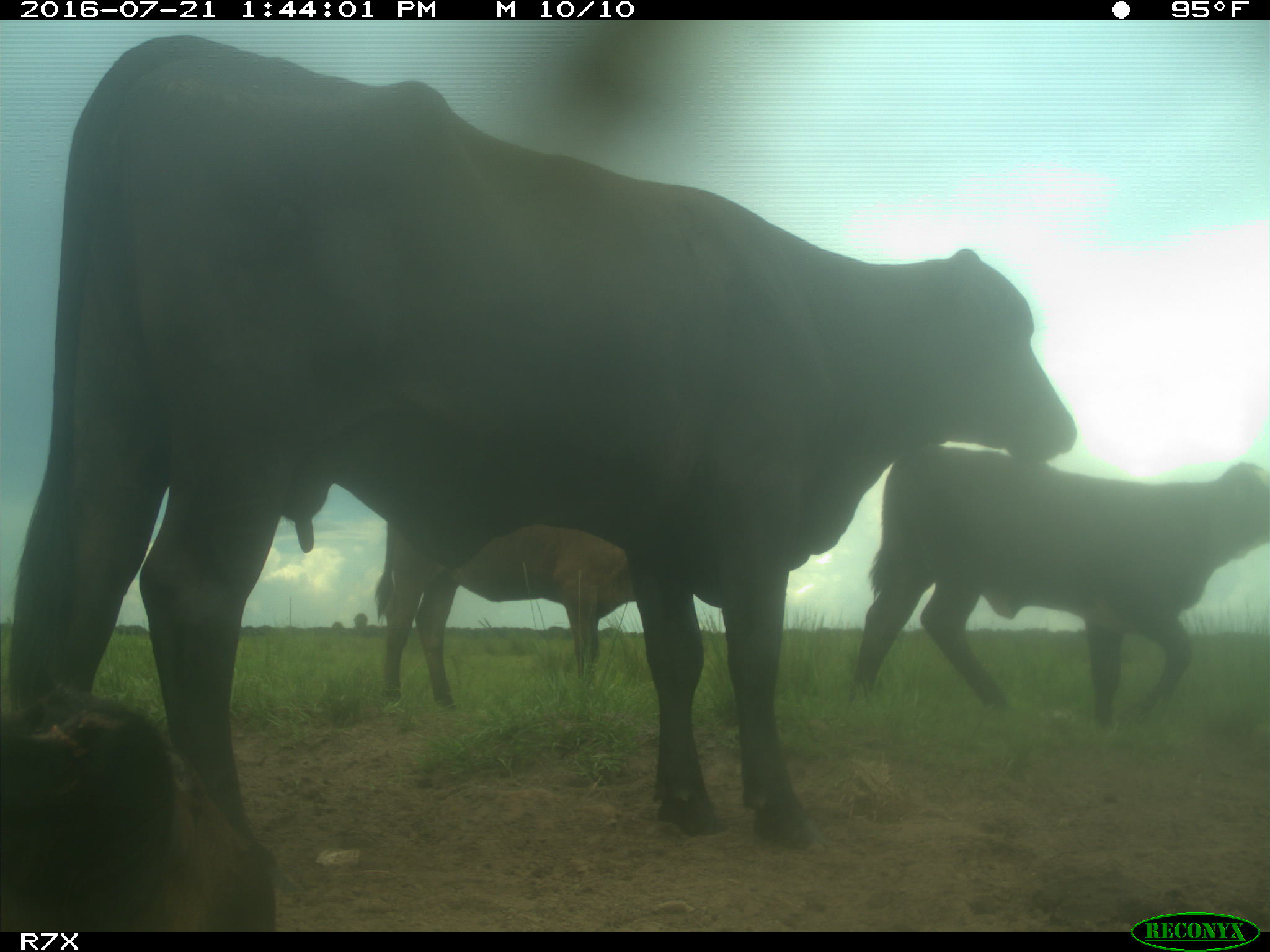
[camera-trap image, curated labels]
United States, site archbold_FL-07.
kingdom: Animalia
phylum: Chordata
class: Mammalia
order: Artiodactyla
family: Bovidae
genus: Bos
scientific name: Bos taurus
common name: domestic cow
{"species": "Bos taurus (domestic cow)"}